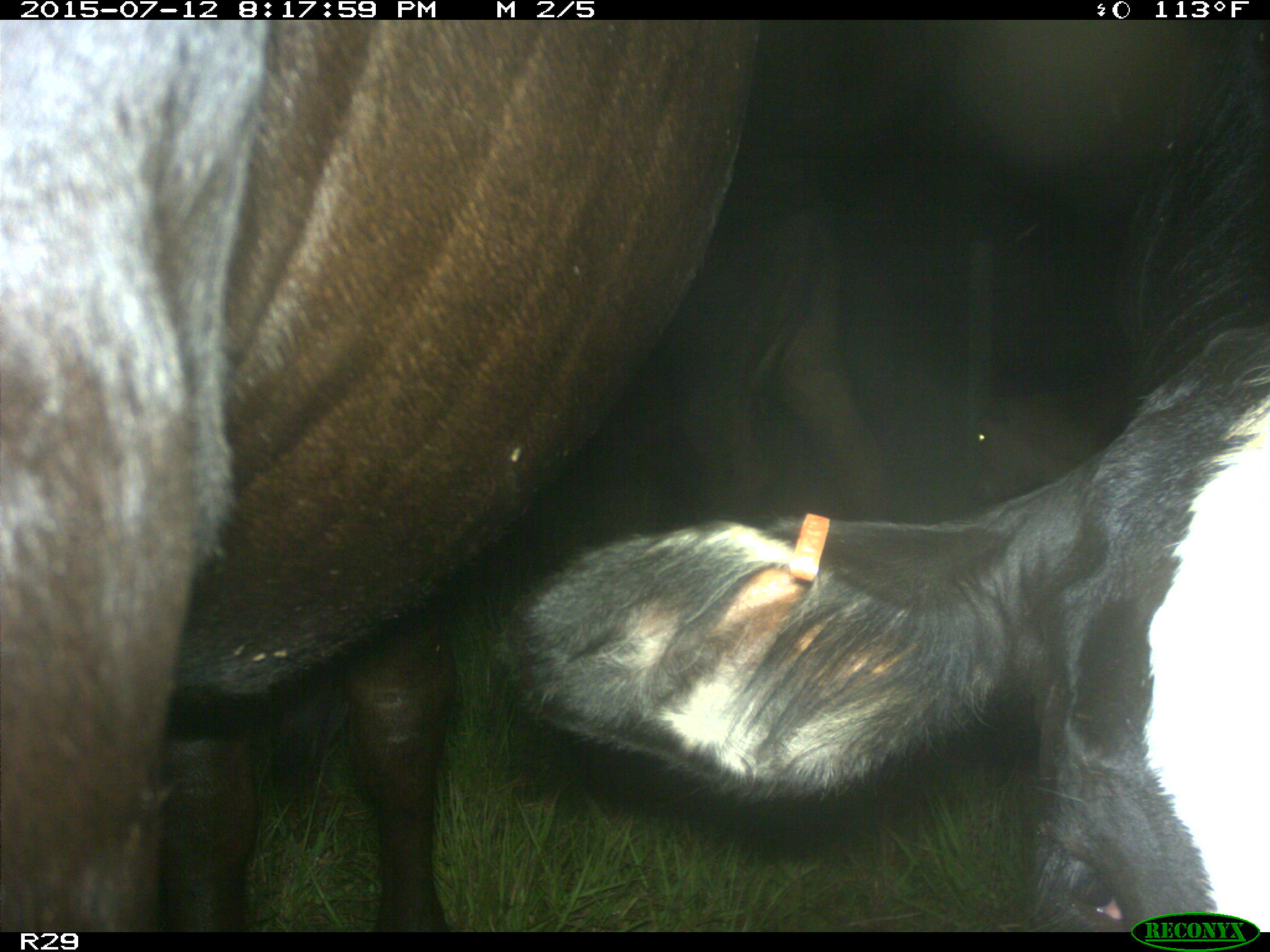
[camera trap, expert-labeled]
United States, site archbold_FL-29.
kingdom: Animalia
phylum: Chordata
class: Mammalia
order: Artiodactyla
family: Bovidae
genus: Bos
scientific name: Bos taurus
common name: domestic cow